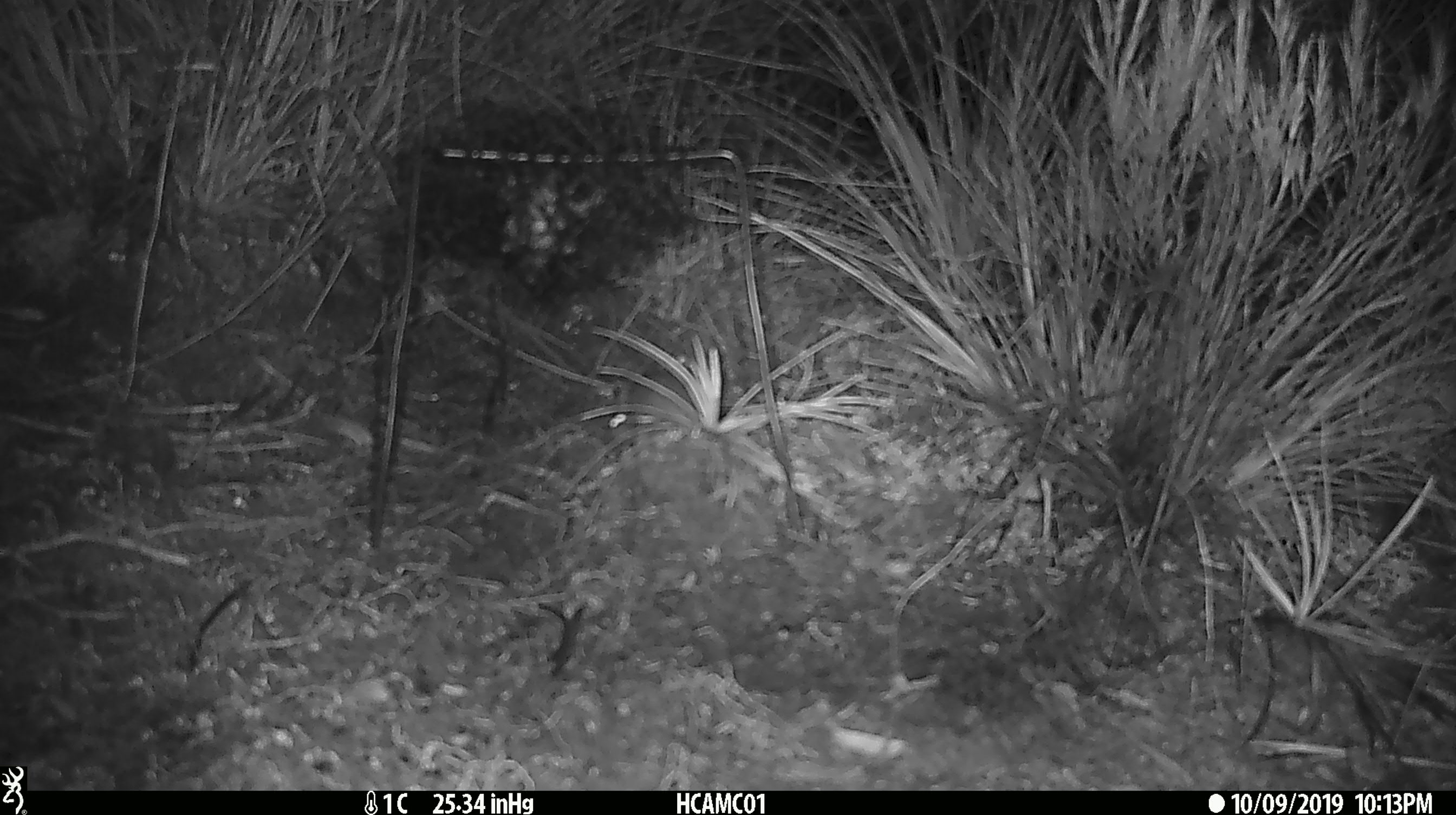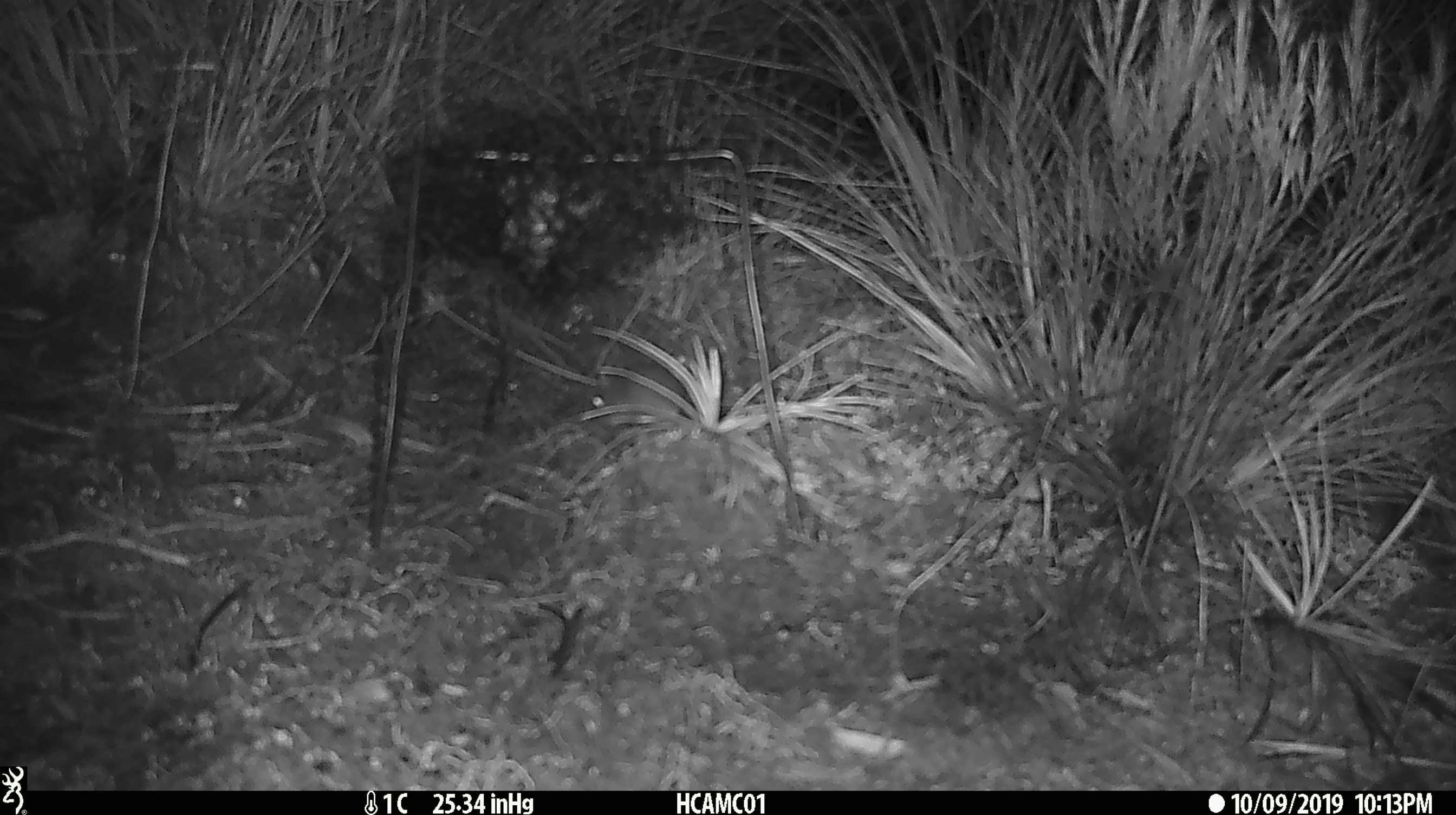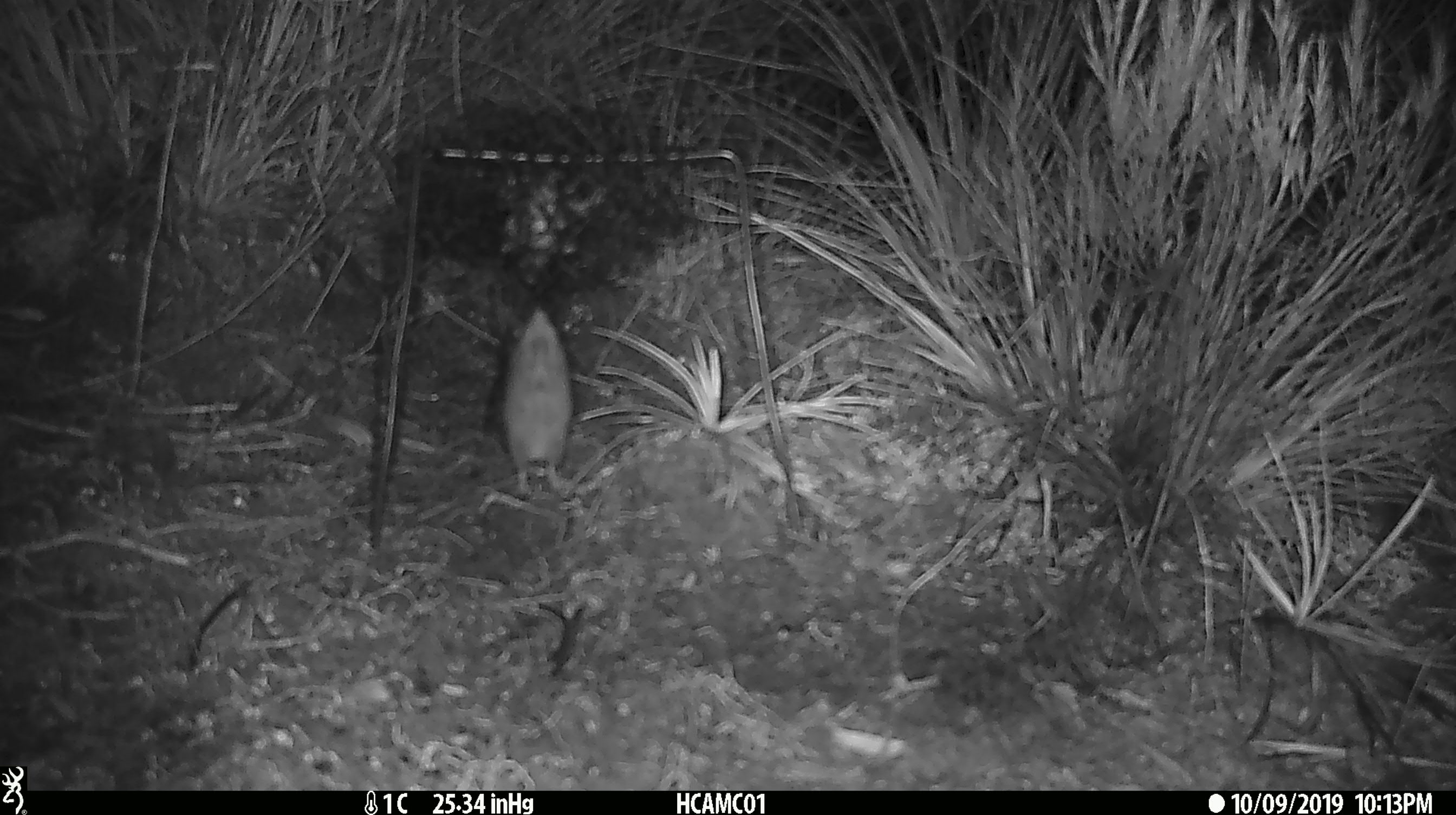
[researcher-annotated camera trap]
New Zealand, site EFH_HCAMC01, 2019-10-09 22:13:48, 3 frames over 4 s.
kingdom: Animalia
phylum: Chordata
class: Mammalia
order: Rodentia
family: Muridae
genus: Mus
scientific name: Mus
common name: mouse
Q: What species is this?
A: Mouse (Mus).